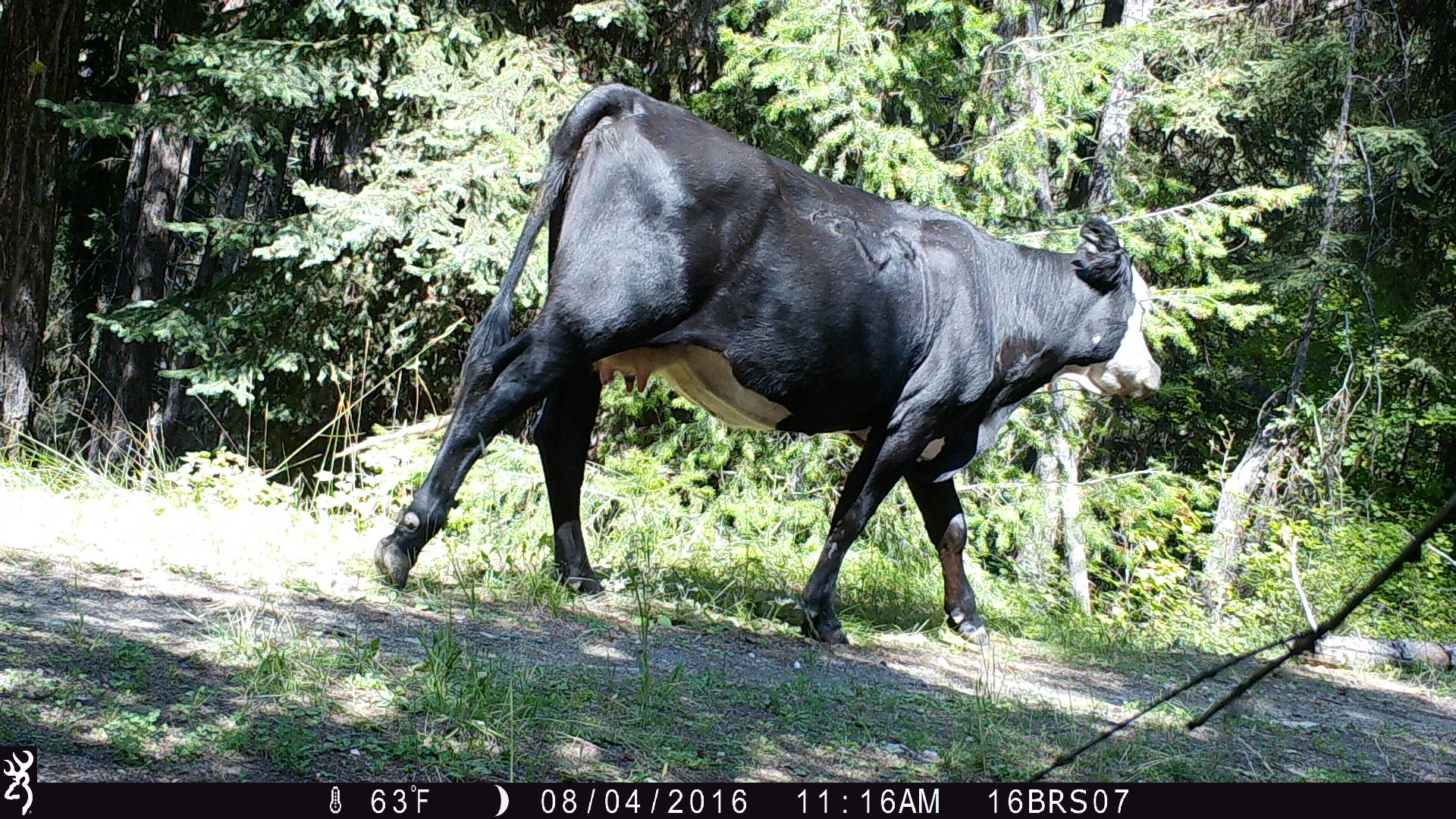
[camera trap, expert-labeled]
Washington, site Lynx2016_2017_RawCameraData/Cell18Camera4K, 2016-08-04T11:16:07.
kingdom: Animalia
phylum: Chordata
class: Mammalia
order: Artiodactyla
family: Bovidae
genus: Bos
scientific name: Bos taurus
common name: domestic cattle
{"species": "domestic cattle (Bos taurus)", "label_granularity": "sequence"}